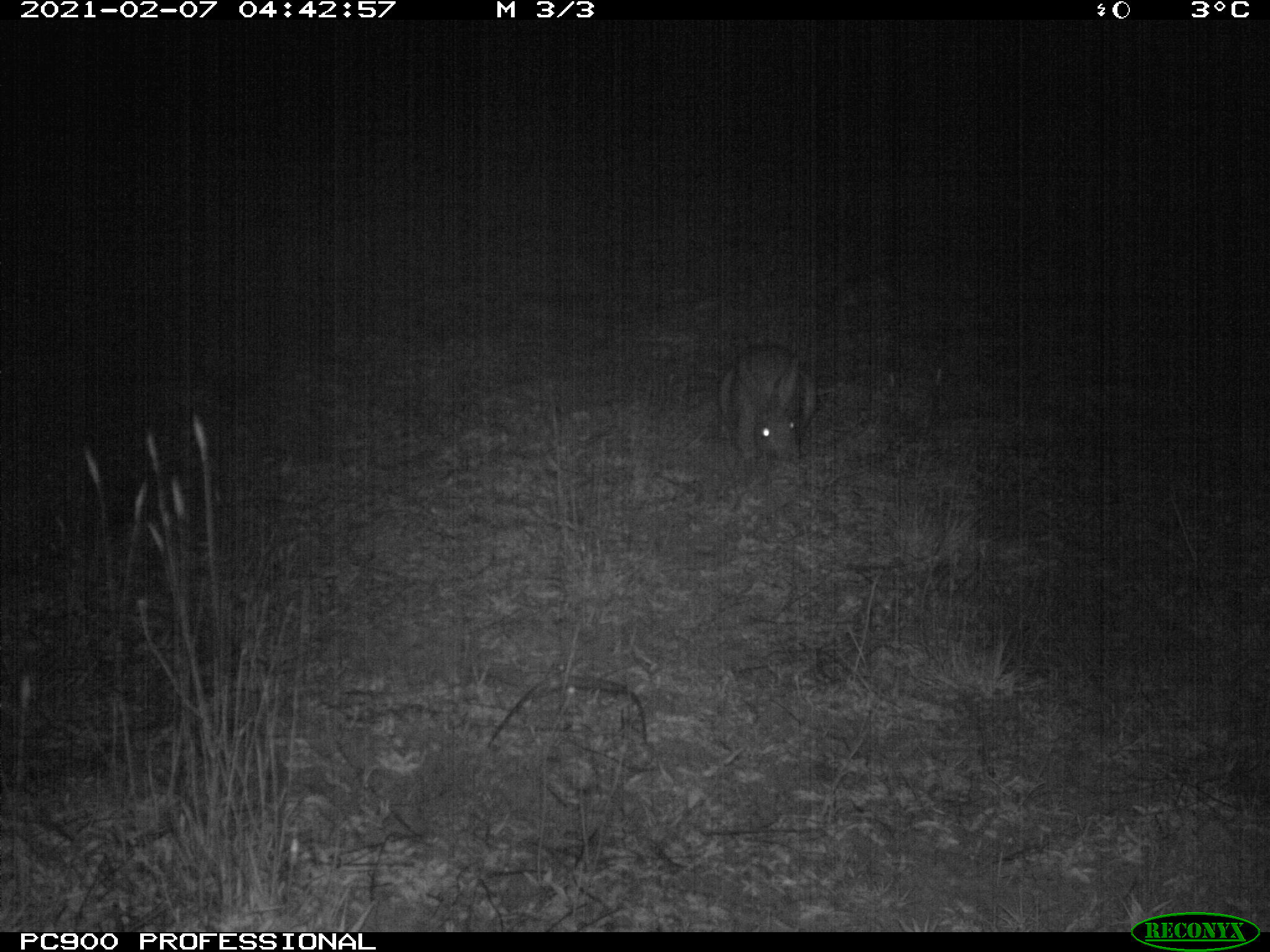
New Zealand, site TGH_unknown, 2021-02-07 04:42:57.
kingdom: Animalia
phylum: Chordata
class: Mammalia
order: Lagomorpha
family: Leporidae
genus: Oryctolagus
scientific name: Oryctolagus cuniculus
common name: european rabbit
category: rabbit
Rabbit (european rabbit) (Oryctolagus cuniculus).